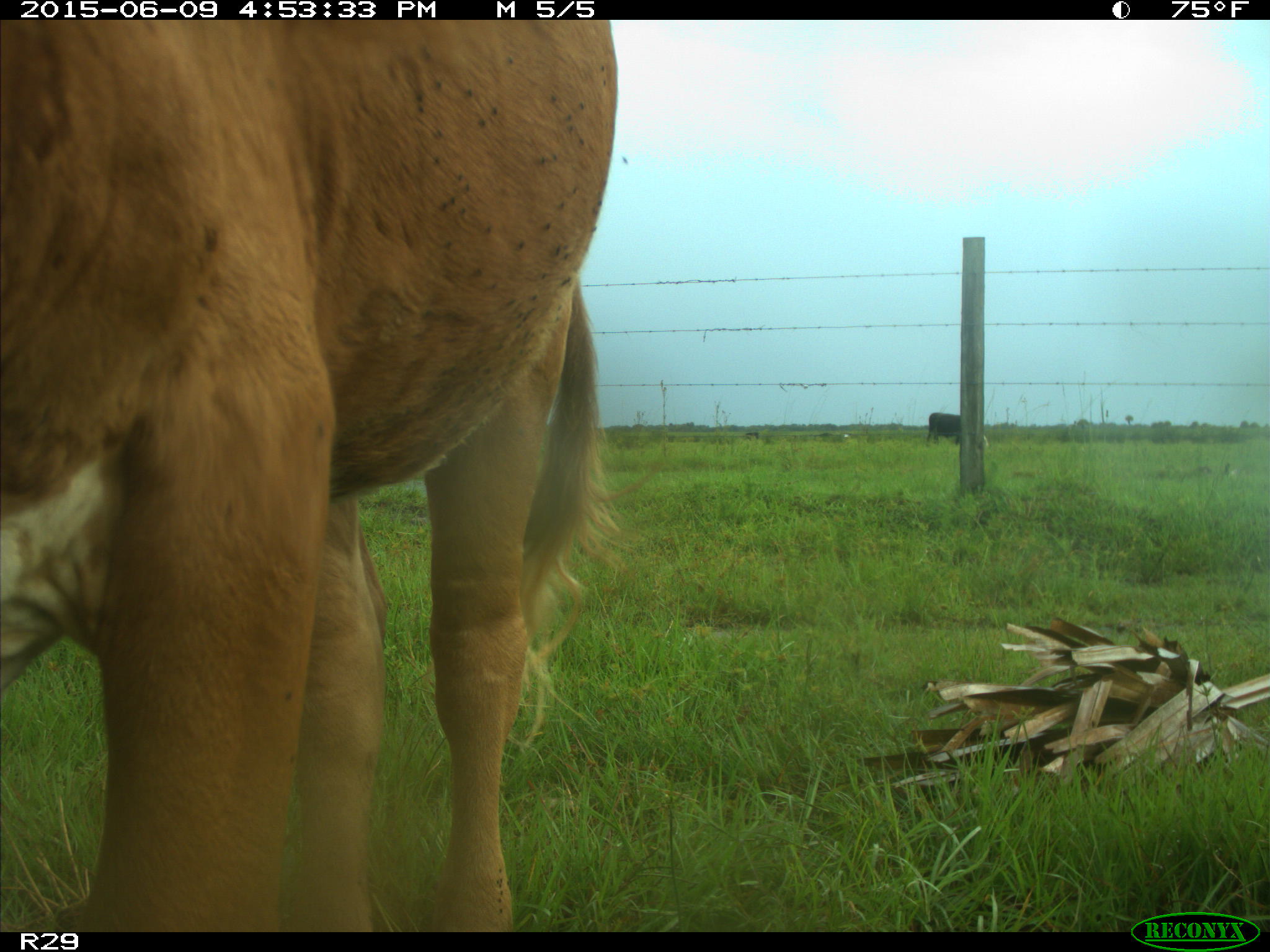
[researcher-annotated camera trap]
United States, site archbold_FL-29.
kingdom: Animalia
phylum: Chordata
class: Mammalia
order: Artiodactyla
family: Bovidae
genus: Bos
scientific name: Bos taurus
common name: domestic cow